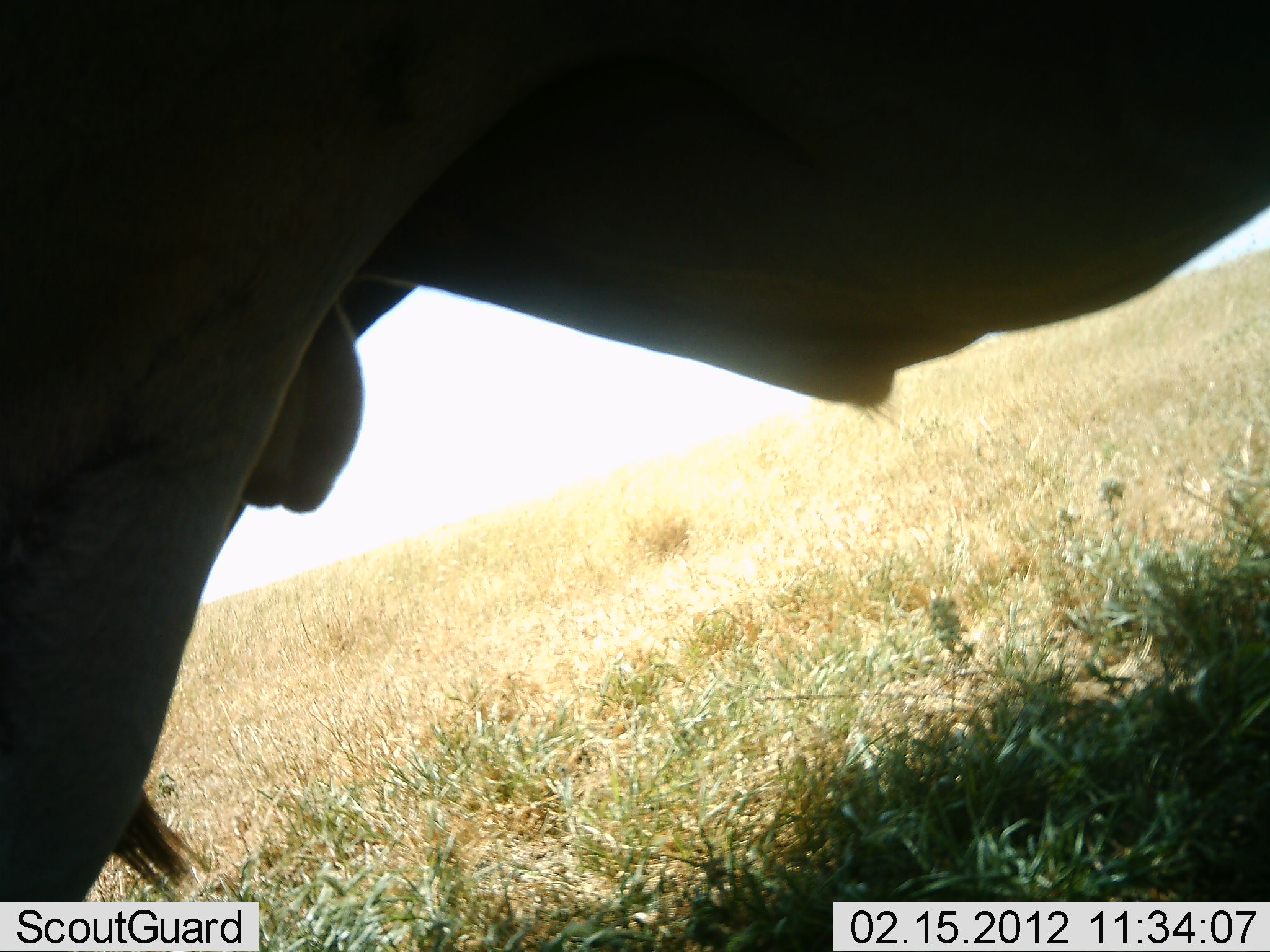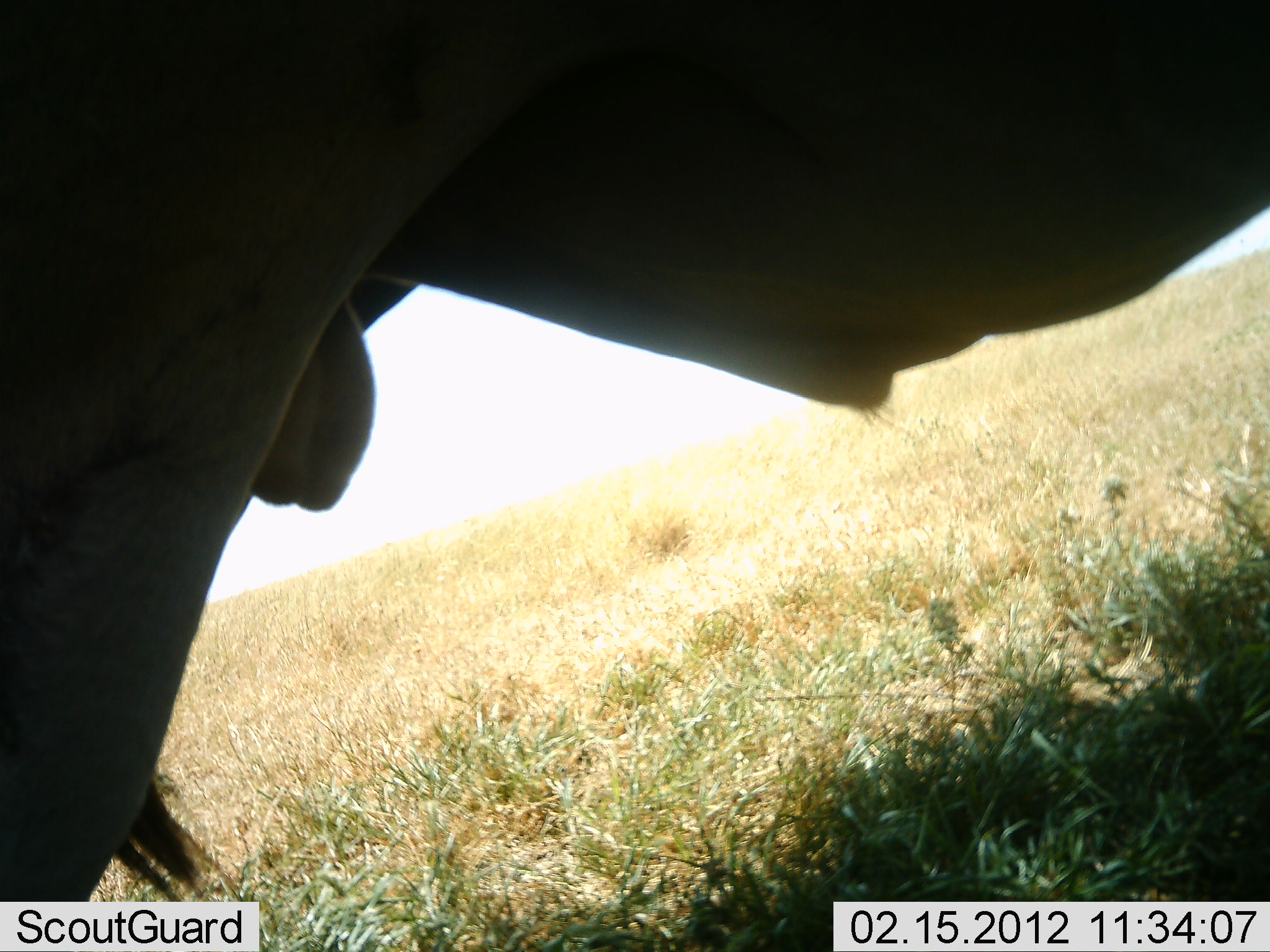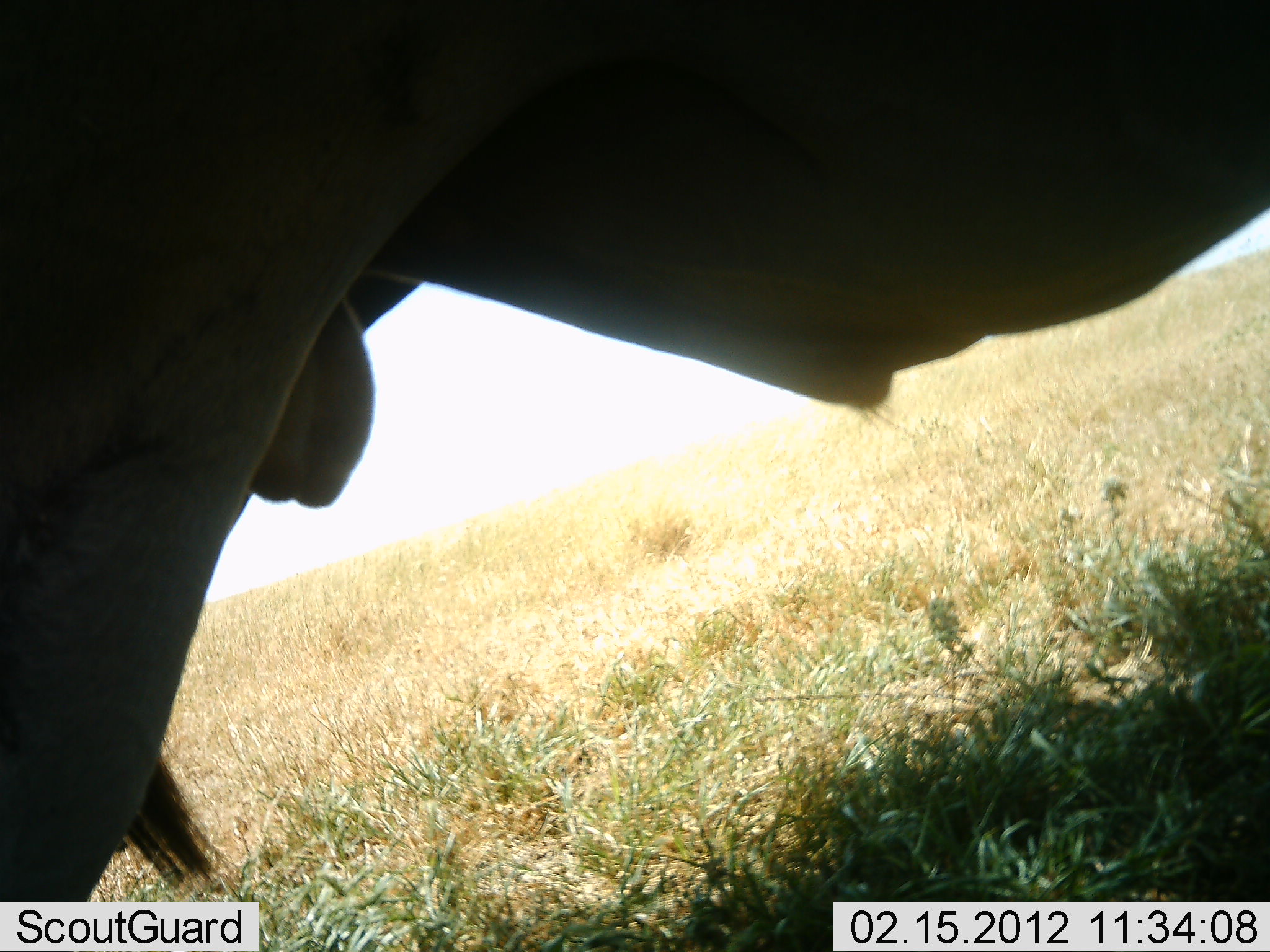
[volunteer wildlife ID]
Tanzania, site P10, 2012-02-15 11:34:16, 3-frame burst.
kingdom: Animalia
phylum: Chordata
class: Mammalia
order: Artiodactyla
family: Bovidae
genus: Alcelaphus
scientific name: Alcelaphus buselaphus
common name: hartebeest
Hartebeest (Alcelaphus buselaphus), count 1. Behavior (volunteer vote fractions): standing 100%, resting 0%, moving 0%, interacting 0%. Young present (vote fraction): 0%. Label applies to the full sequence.